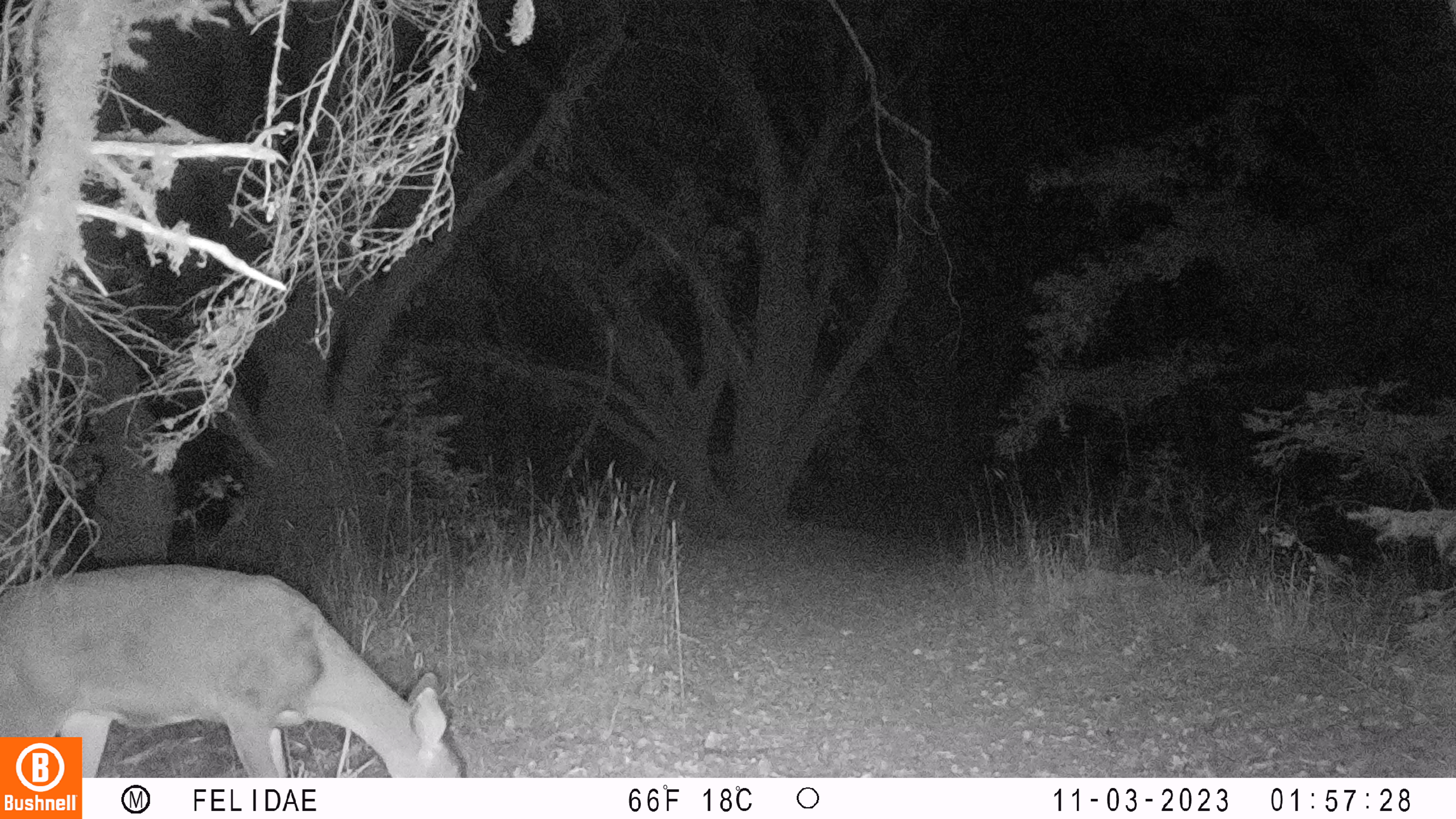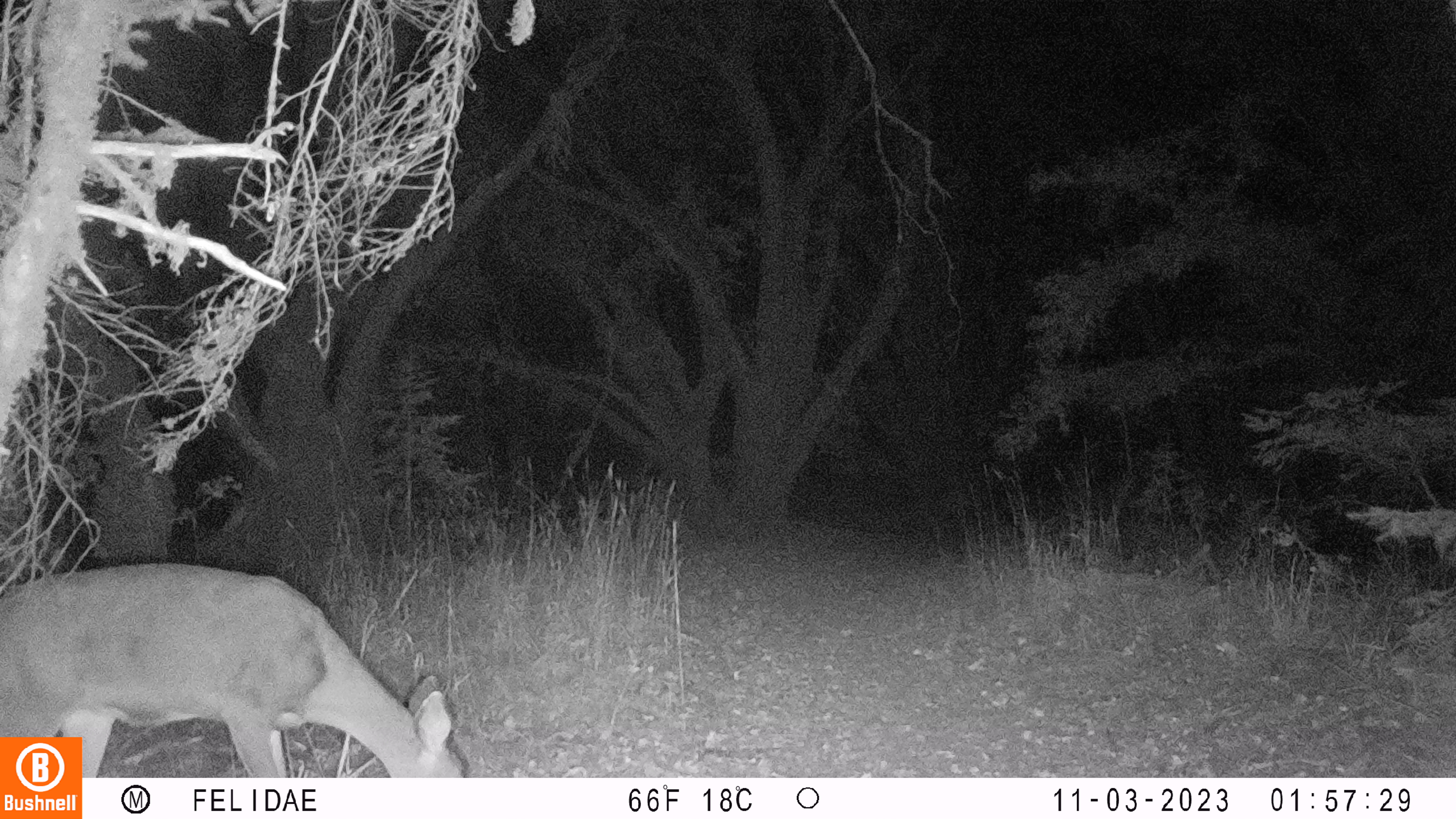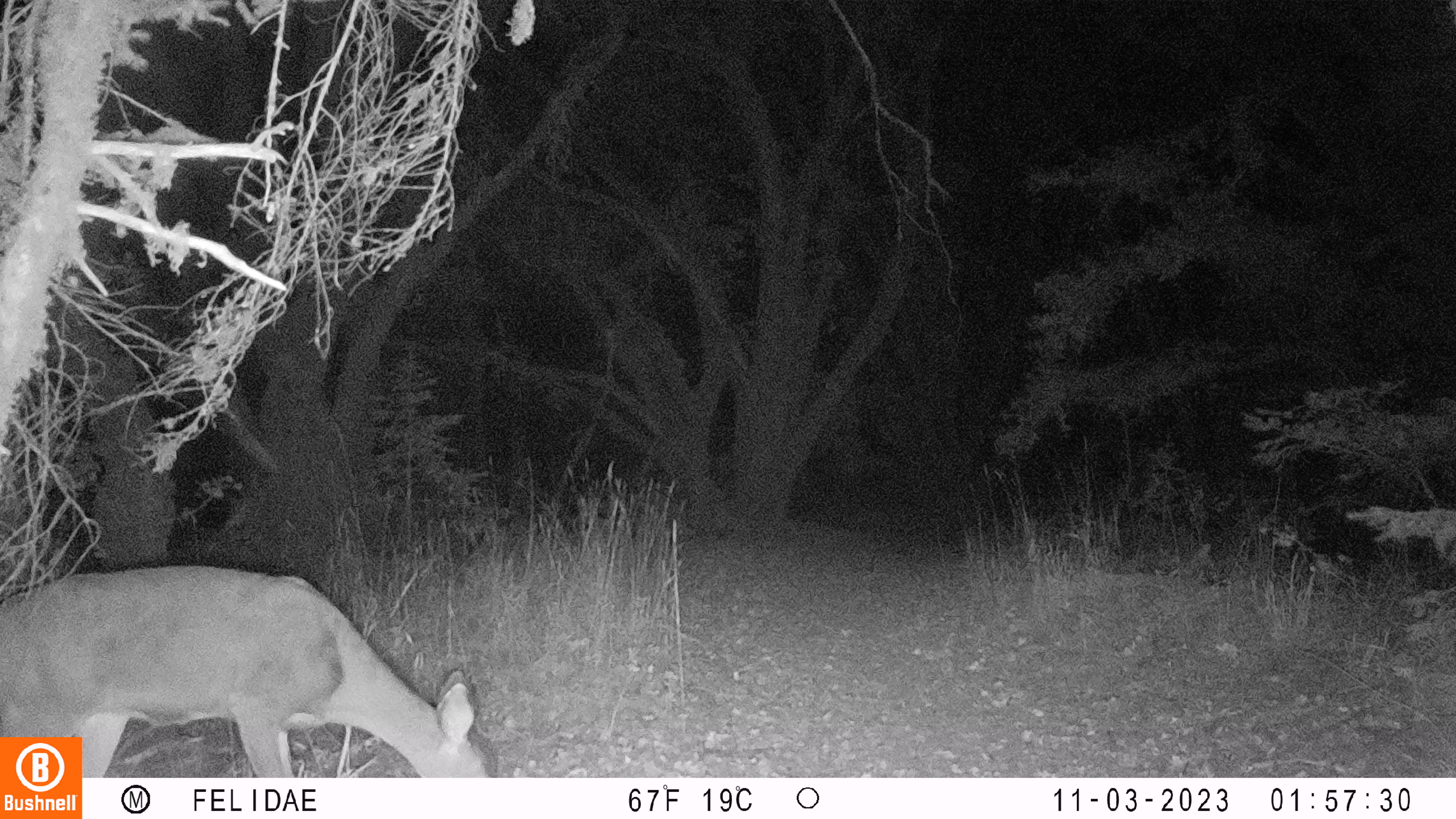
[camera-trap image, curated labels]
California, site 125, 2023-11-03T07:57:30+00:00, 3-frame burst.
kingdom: Animalia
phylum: Chordata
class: Mammalia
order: Artiodactyla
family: Cervidae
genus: Odocoileus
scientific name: Odocoileus hemionus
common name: mule deer